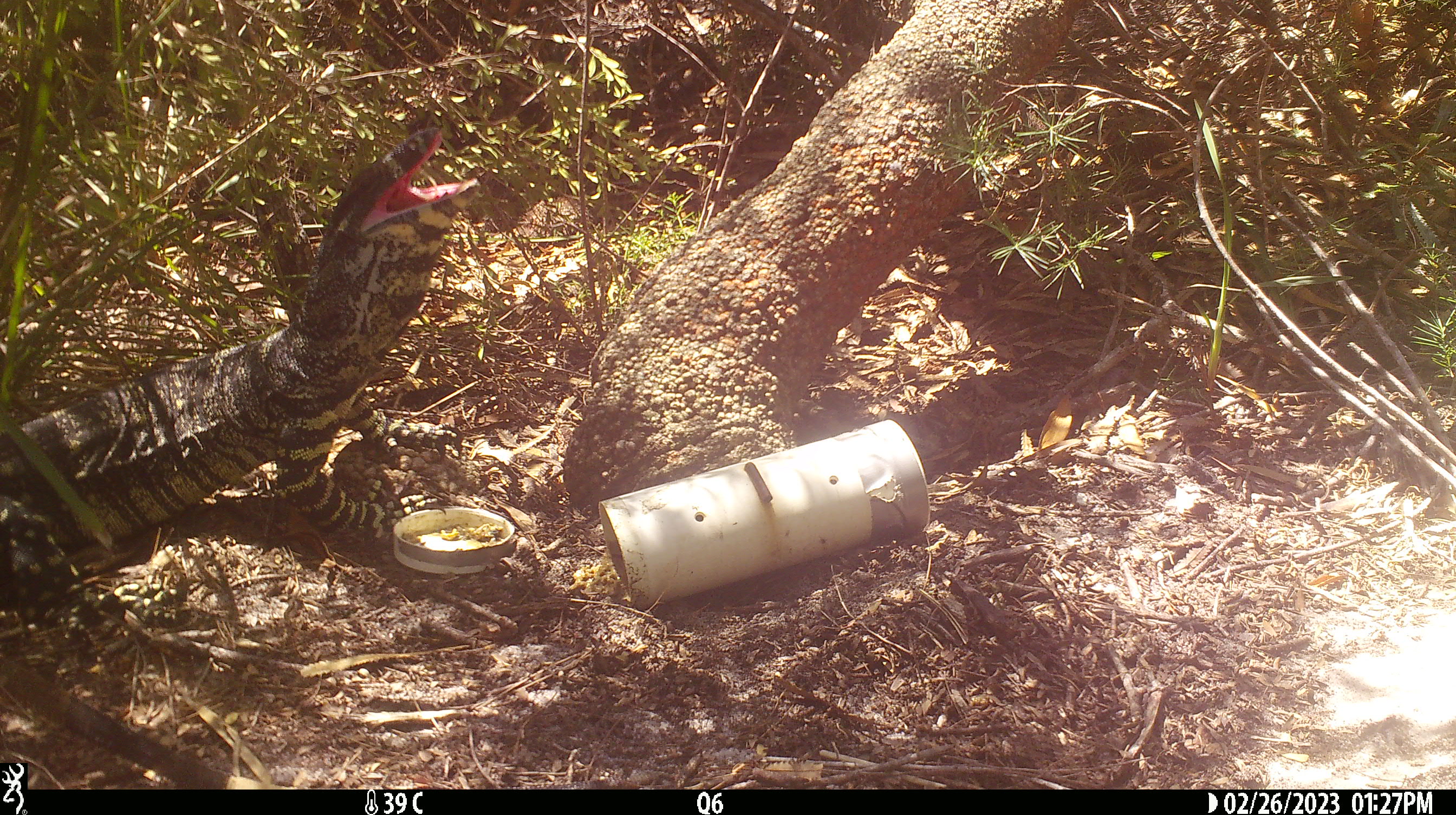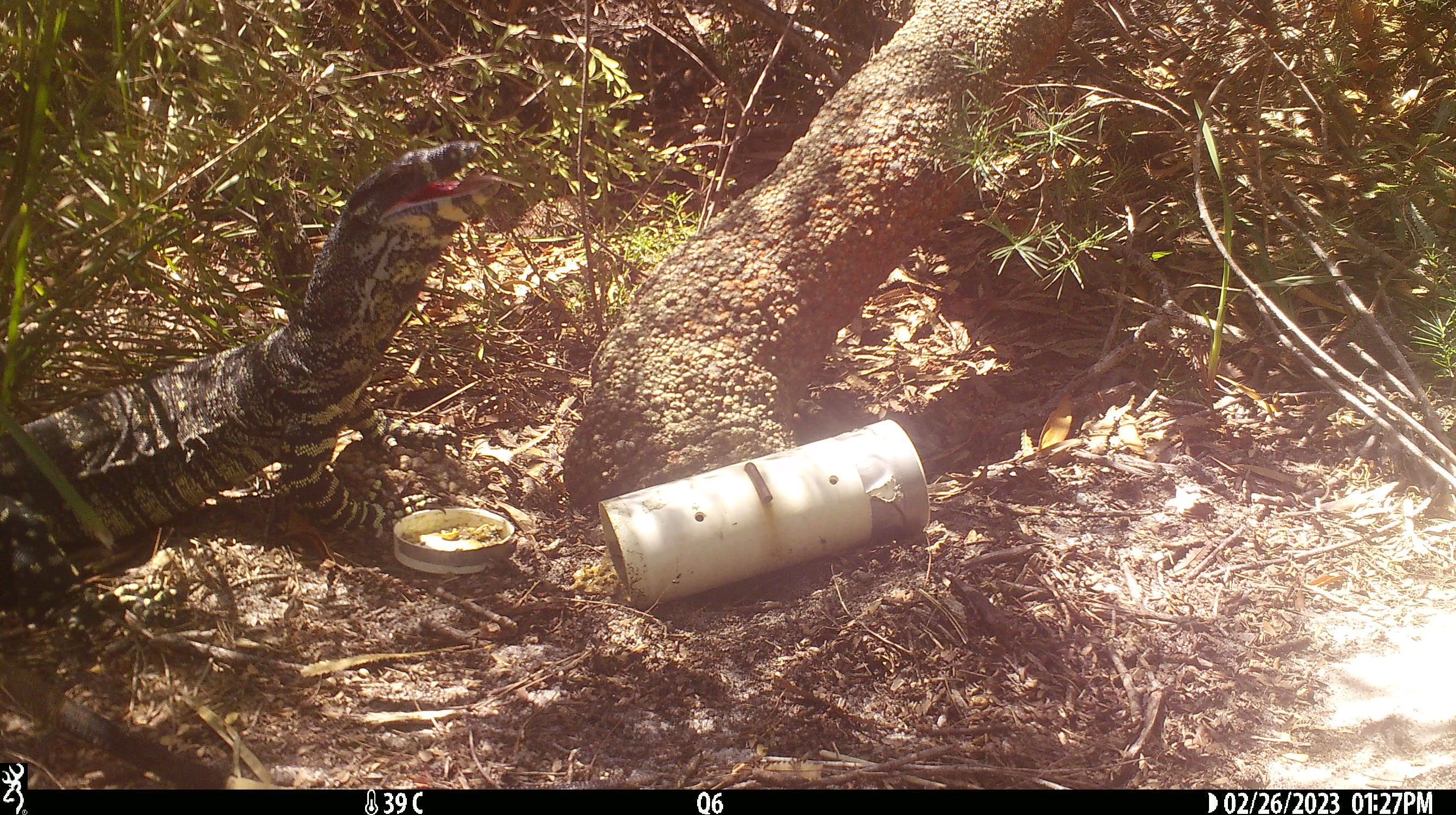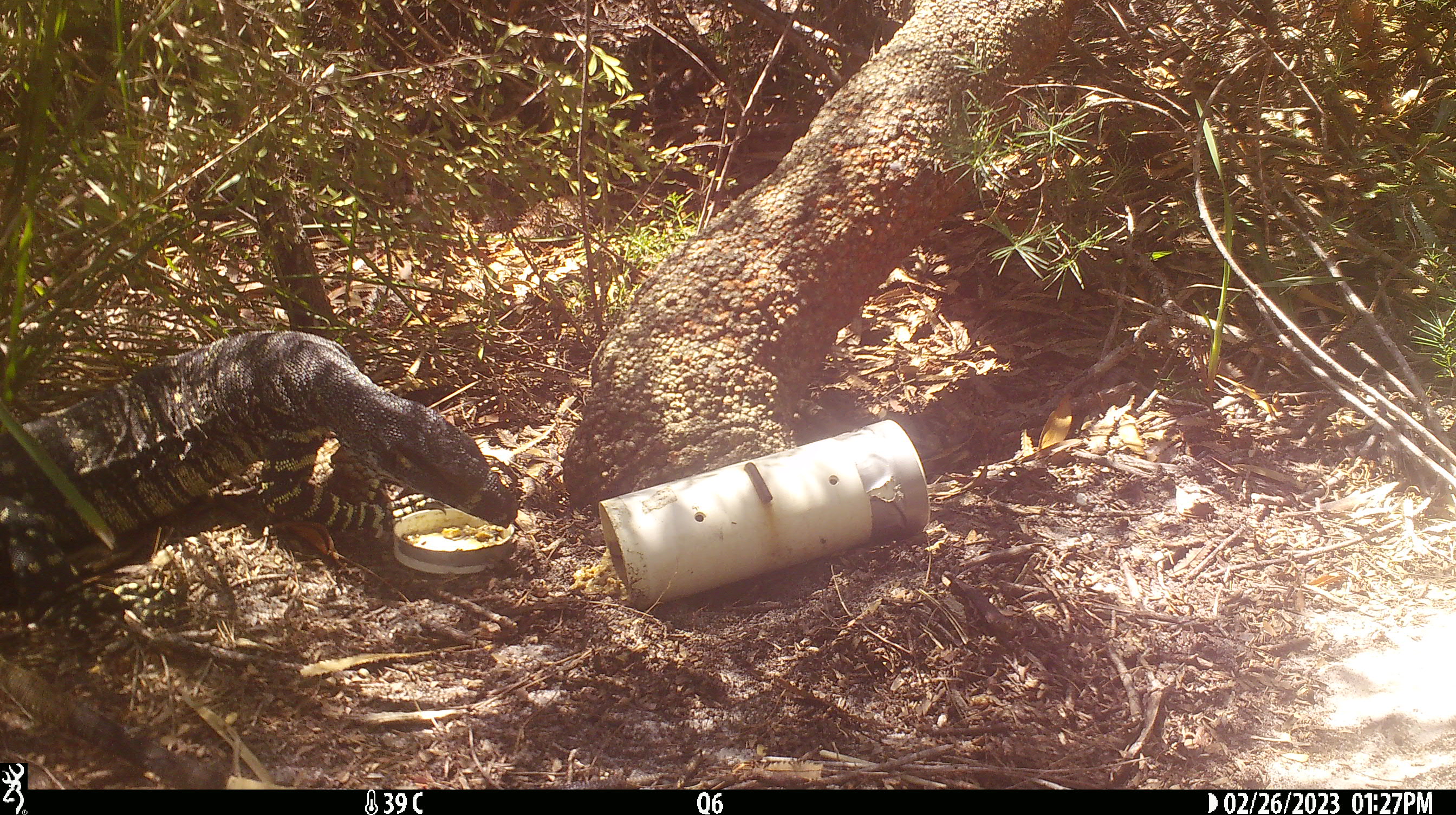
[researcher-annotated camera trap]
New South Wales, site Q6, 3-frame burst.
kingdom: Animalia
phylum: Chordata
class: Reptilia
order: Squamata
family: Varanidae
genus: Varanus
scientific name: Varanus varius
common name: lace monitor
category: goanna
Goanna (lace monitor) (Varanus varius).